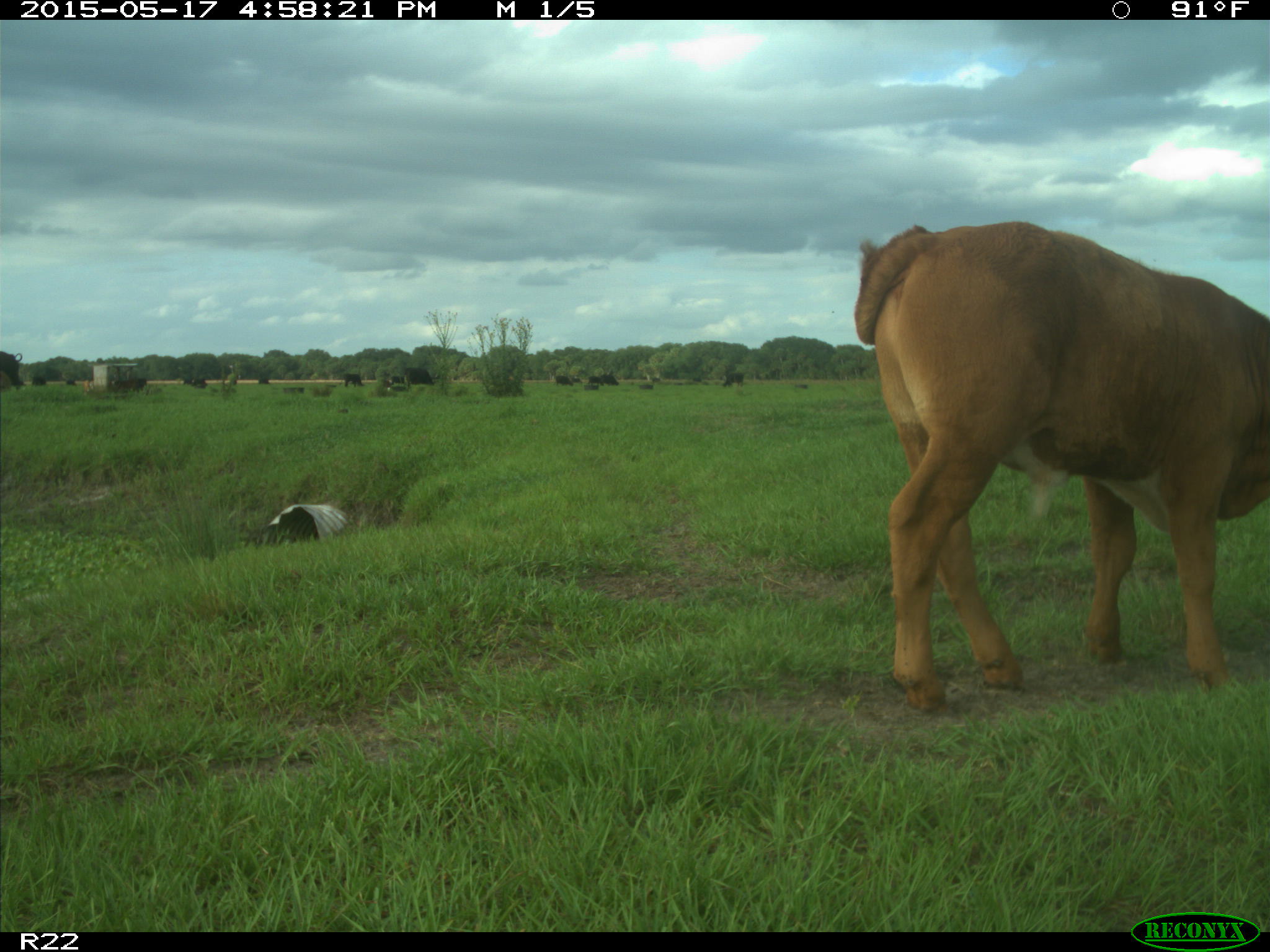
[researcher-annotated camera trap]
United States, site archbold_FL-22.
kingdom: Animalia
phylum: Chordata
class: Mammalia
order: Artiodactyla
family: Bovidae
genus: Bos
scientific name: Bos taurus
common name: domestic cow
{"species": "Bos taurus (domestic cow)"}